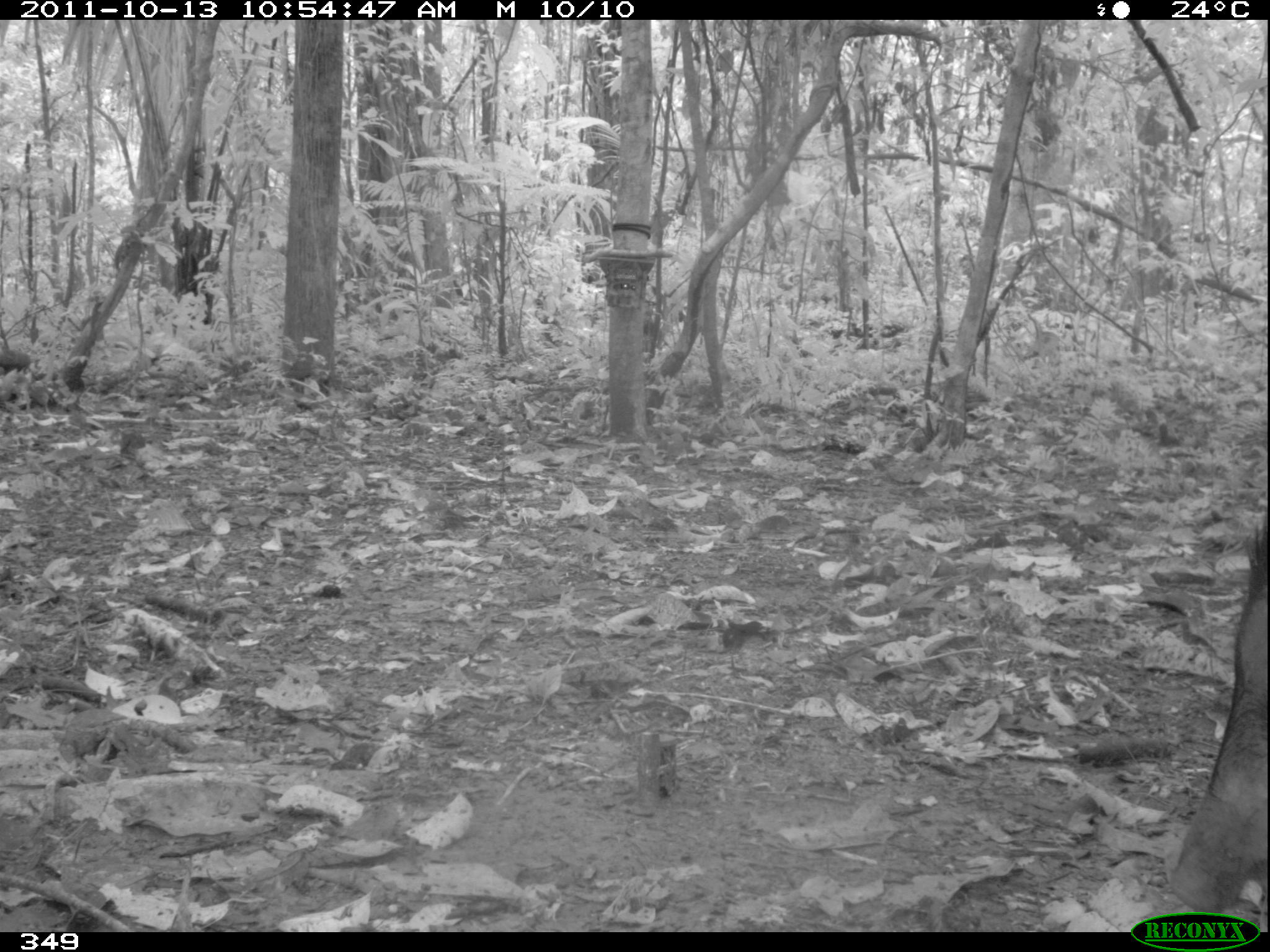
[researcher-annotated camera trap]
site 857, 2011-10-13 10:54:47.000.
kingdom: Animalia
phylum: Chordata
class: Mammalia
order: Artiodactyla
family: Tayassuidae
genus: Tayassu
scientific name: Tayassu pecari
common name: white-lipped peccary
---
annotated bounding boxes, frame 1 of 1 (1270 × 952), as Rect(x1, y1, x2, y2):
tayassu pecari: Rect(1173, 511, 1269, 914)